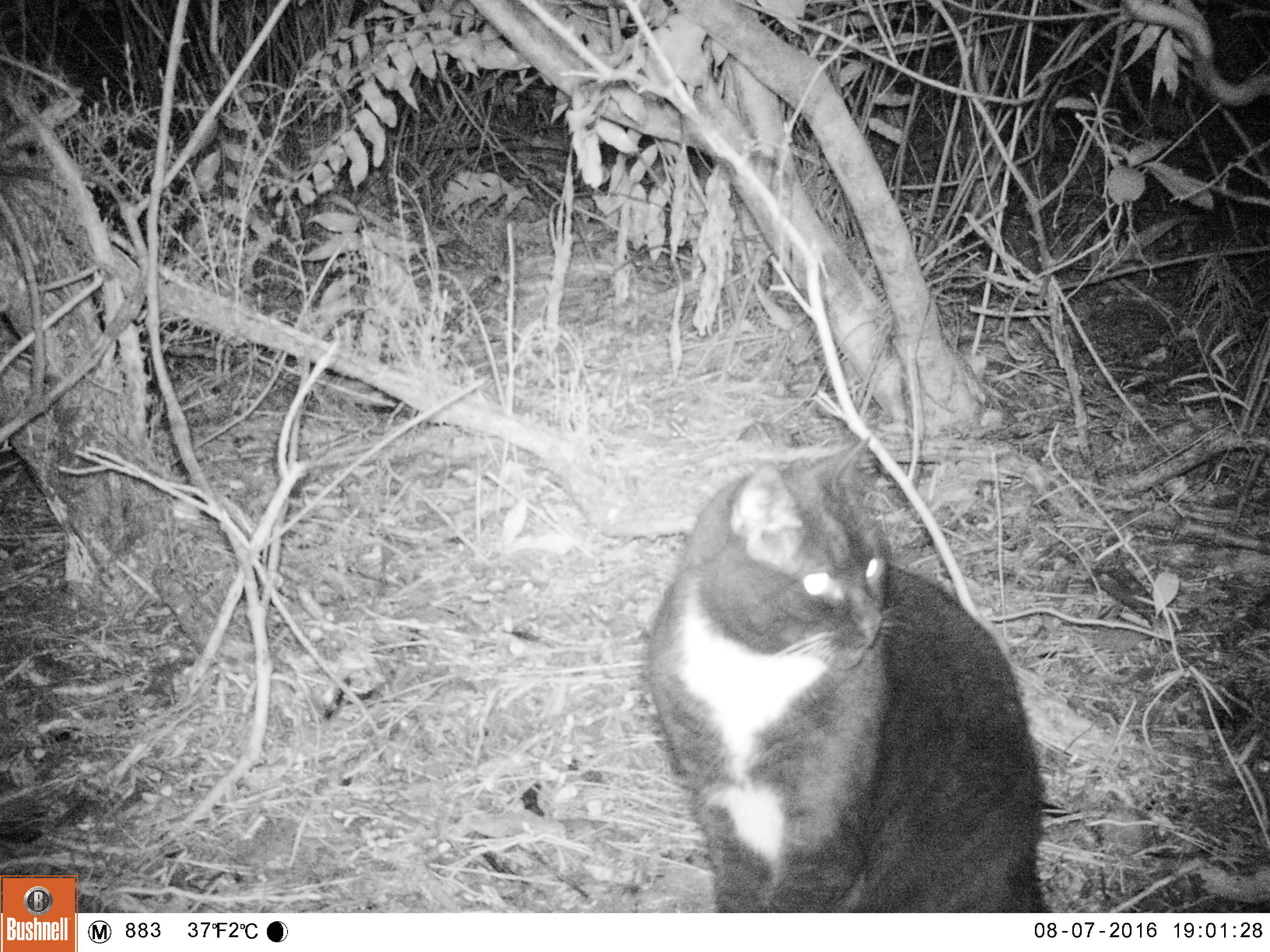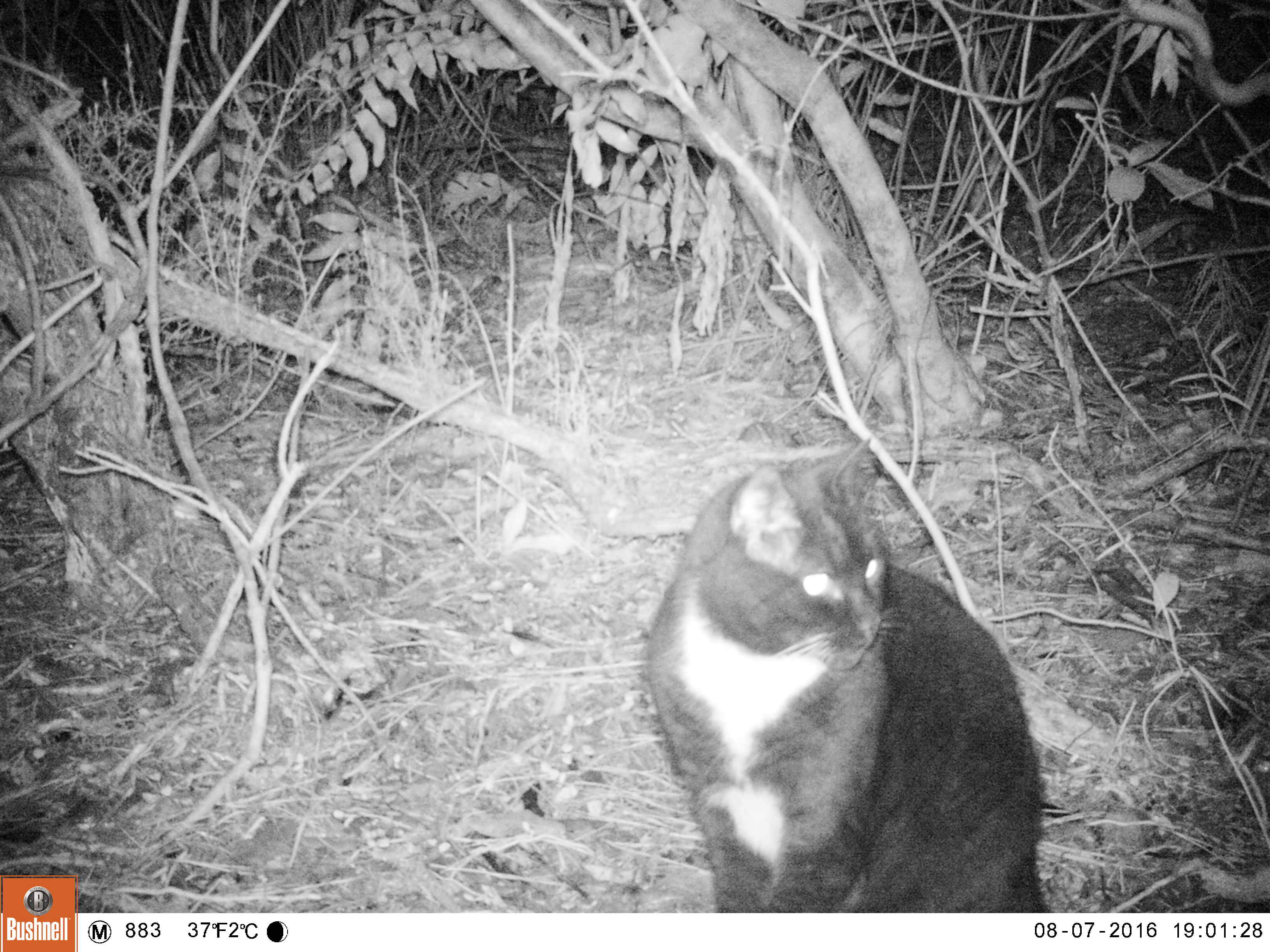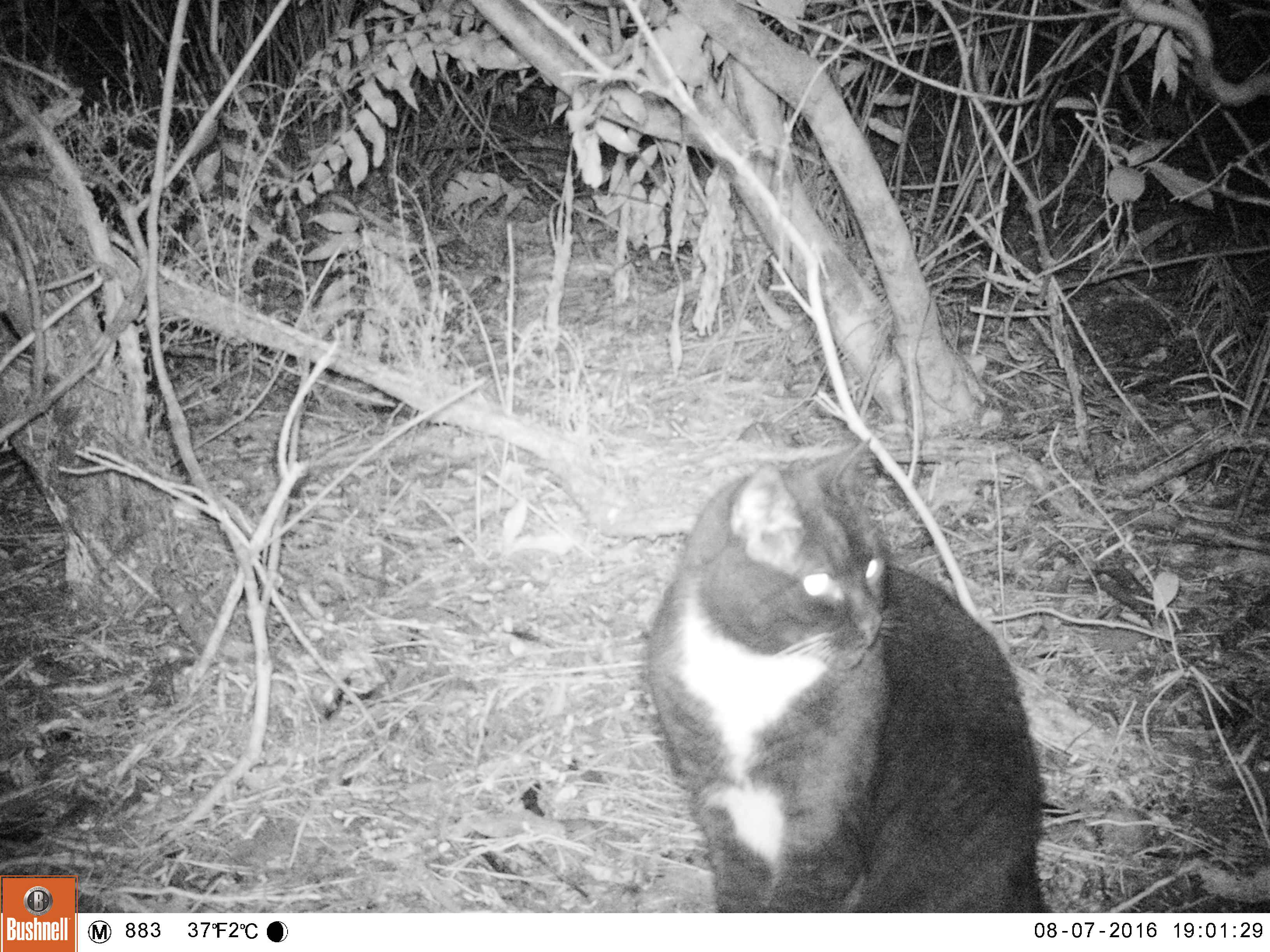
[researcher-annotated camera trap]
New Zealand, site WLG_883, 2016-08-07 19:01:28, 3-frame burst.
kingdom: Animalia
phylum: Chordata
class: Mammalia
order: Carnivora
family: Felidae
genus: Felis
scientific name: Felis catus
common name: domestic cat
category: cat